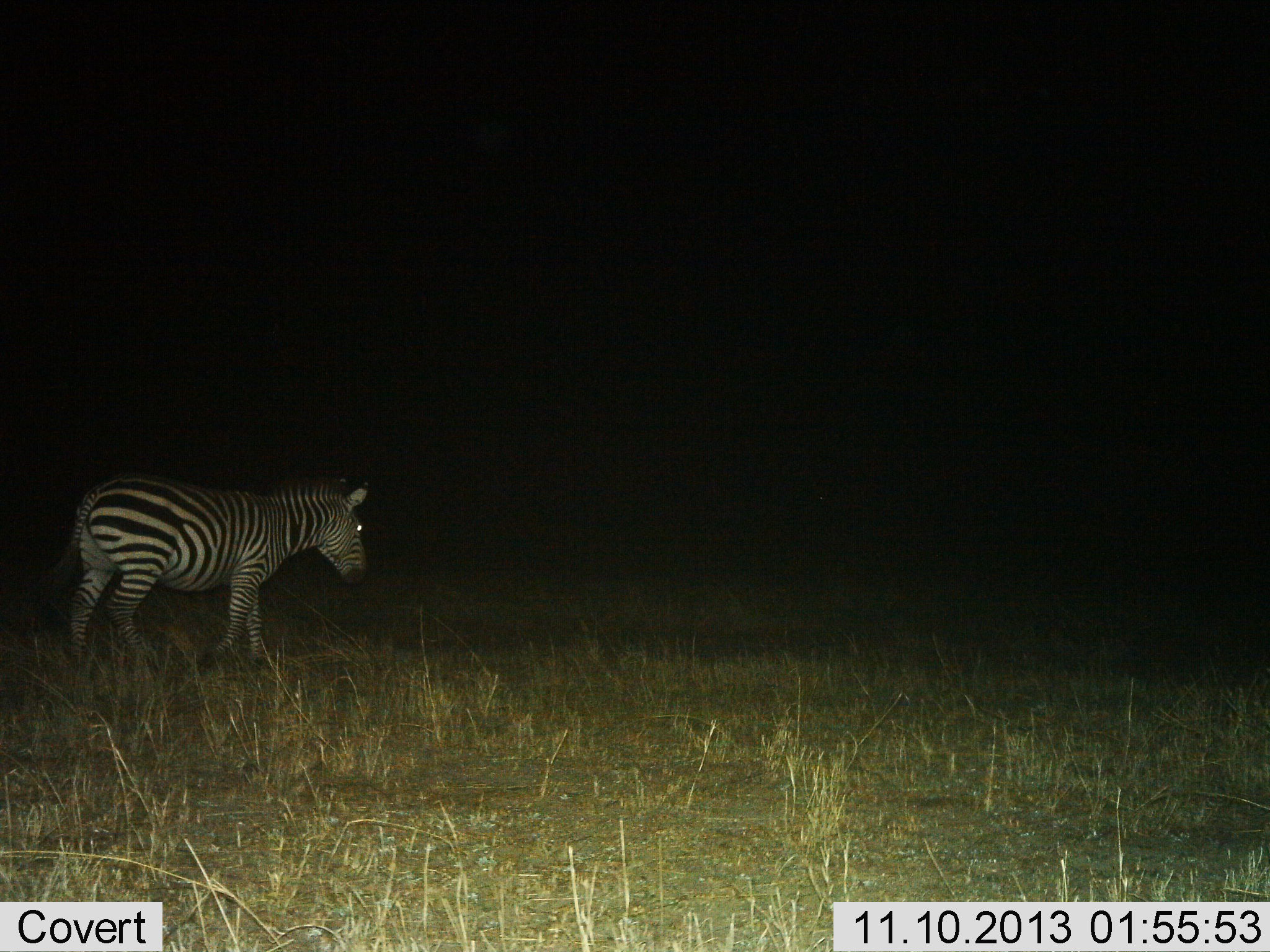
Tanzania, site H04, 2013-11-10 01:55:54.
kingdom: Animalia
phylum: Chordata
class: Mammalia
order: Perissodactyla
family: Equidae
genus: Equus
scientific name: Equus quagga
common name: plains zebra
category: zebra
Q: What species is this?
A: Zebra (plains zebra) (Equus quagga).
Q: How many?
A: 1.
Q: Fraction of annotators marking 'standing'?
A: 30%.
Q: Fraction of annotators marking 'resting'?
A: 0%.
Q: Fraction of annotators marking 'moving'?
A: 80%.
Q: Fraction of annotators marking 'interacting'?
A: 0%.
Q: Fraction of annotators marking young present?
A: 0%.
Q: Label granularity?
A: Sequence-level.